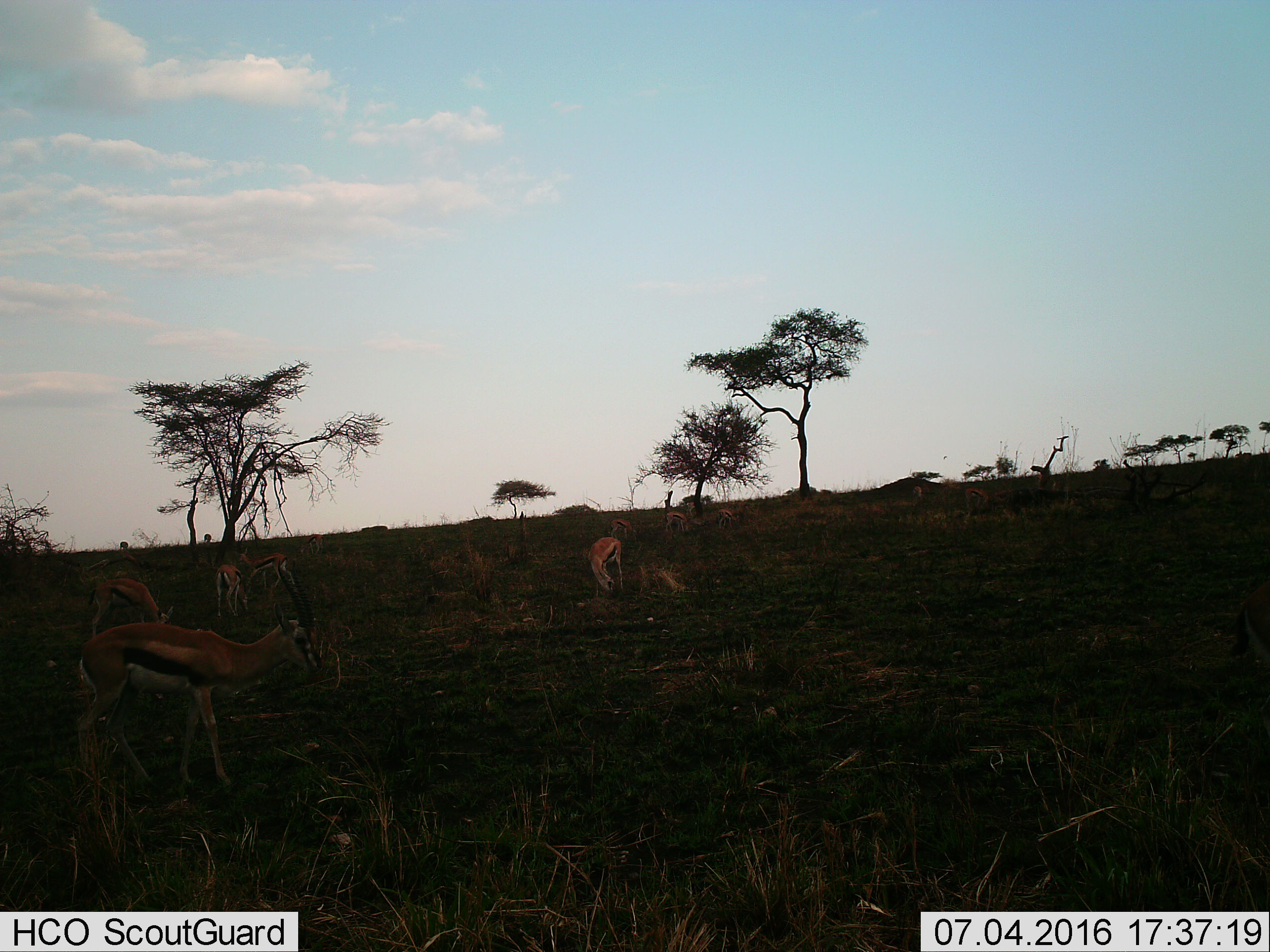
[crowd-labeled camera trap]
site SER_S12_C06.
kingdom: Animalia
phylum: Chordata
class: Mammalia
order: Artiodactyla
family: Bovidae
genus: Eudorcas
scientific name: Eudorcas thomsonii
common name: thomson's gazelle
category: gazellethomsons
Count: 11-50.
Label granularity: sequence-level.